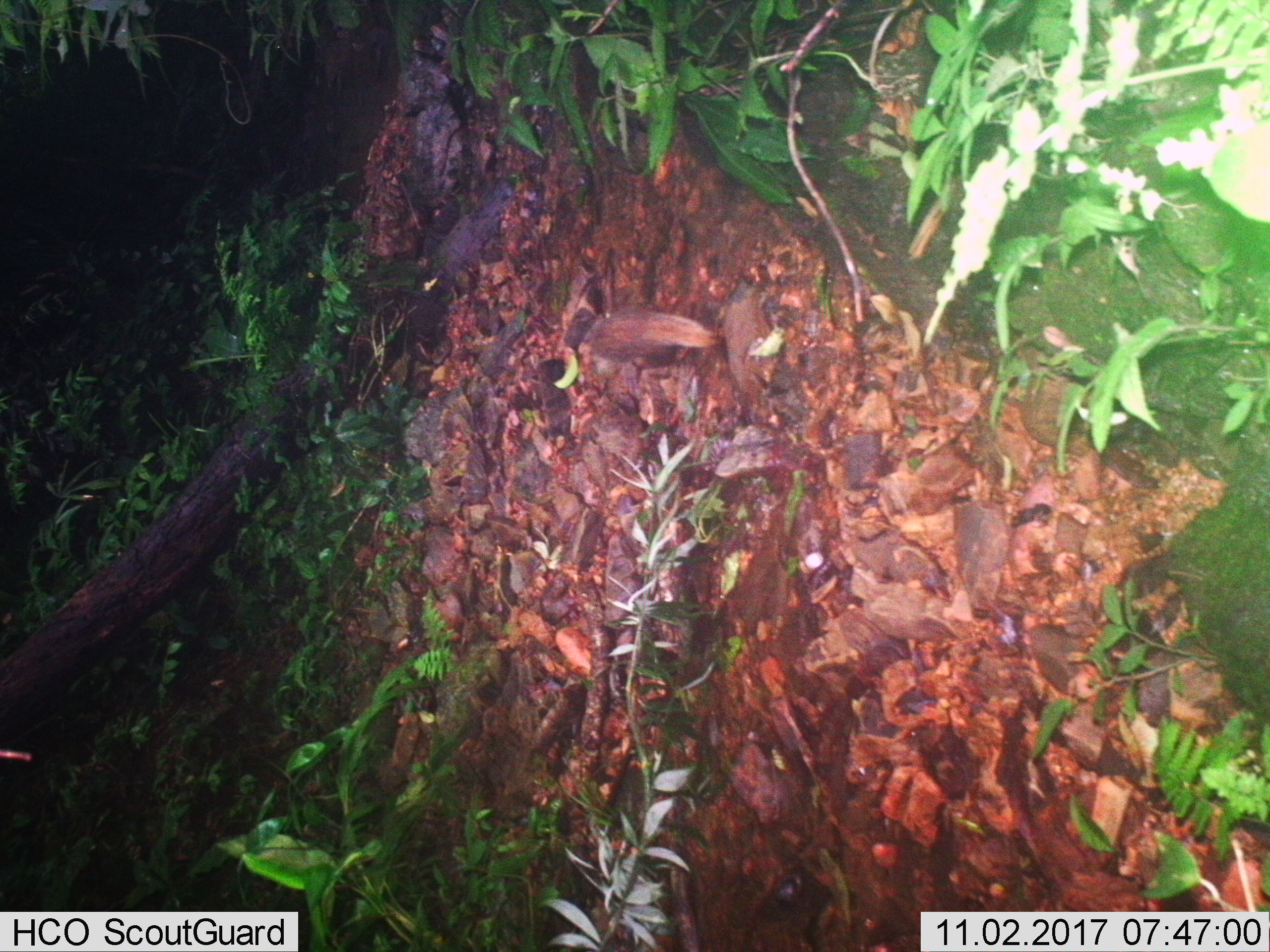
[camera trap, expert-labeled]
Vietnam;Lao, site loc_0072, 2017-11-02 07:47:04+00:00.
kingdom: Animalia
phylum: Chordata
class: Mammalia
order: Carnivora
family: Herpestidae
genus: Urva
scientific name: Urva urva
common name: crab-eating mongoose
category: crab eating mongoose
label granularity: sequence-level